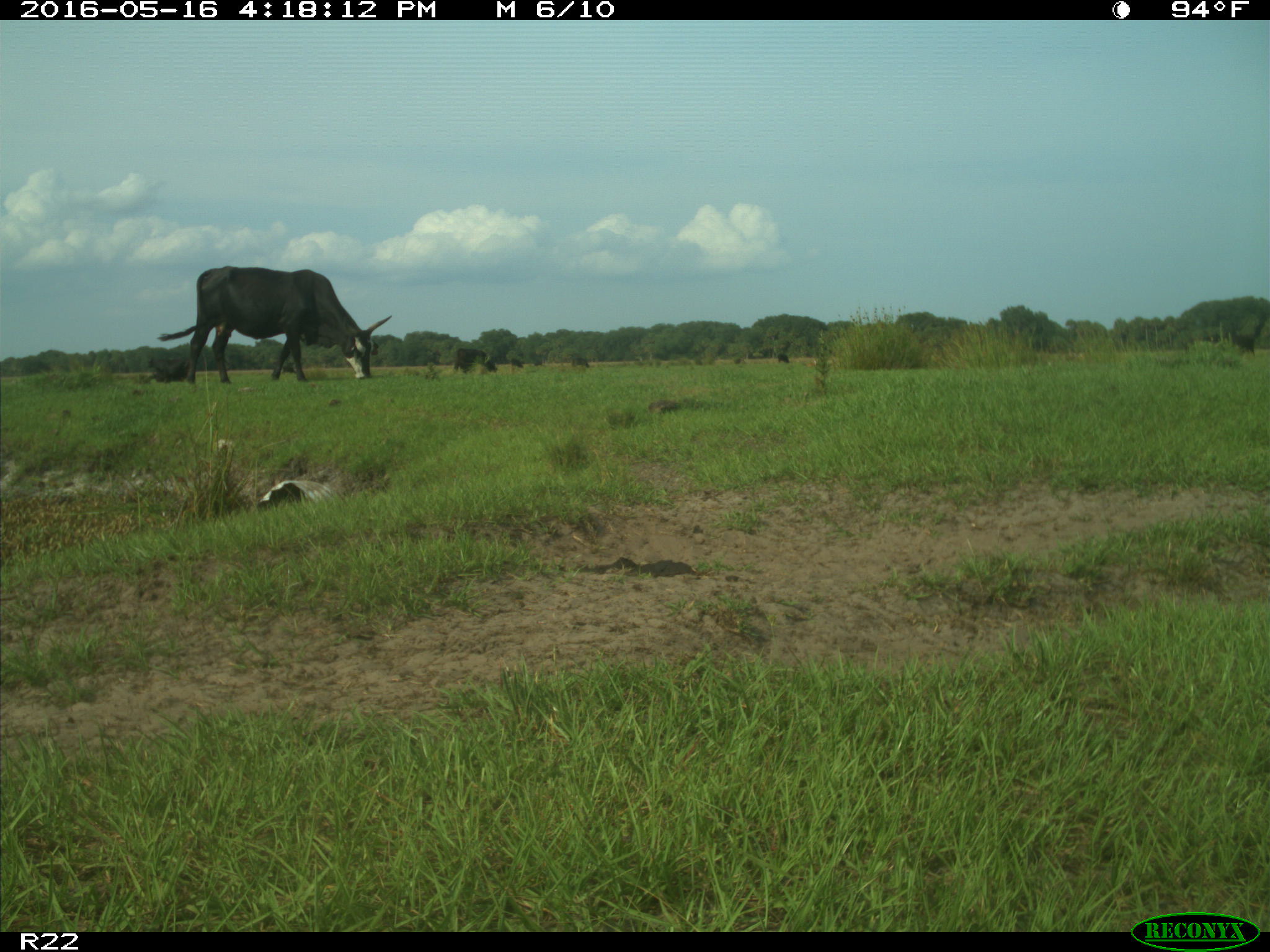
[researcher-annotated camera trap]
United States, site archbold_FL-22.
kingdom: Animalia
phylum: Chordata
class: Mammalia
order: Artiodactyla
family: Bovidae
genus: Bos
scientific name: Bos taurus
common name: domestic cow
Bos taurus (domestic cow).